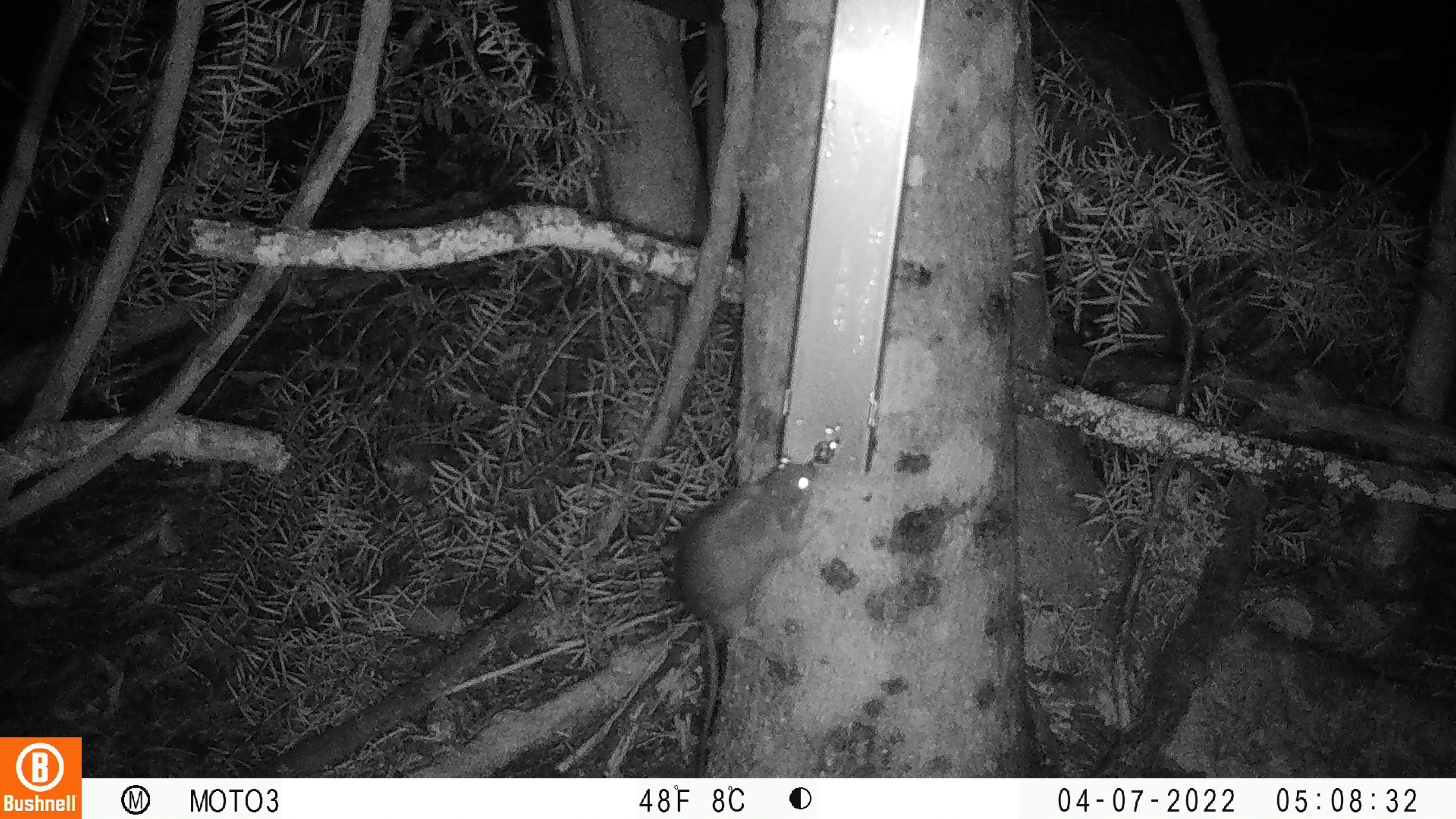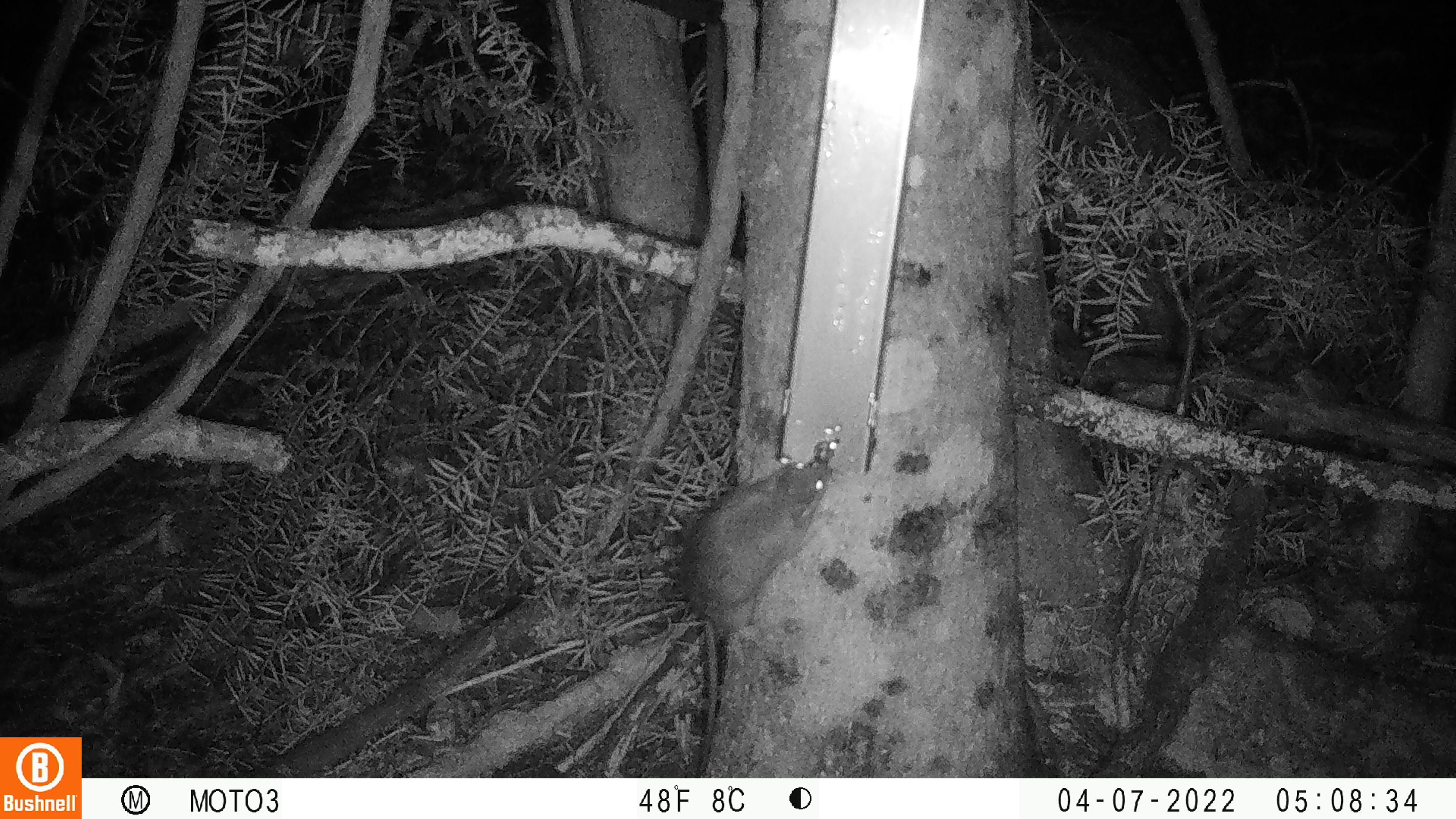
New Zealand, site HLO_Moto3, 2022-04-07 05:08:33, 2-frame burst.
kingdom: Animalia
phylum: Chordata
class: Mammalia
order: Rodentia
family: Muridae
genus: Rattus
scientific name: Rattus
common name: rat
Rat (Rattus).